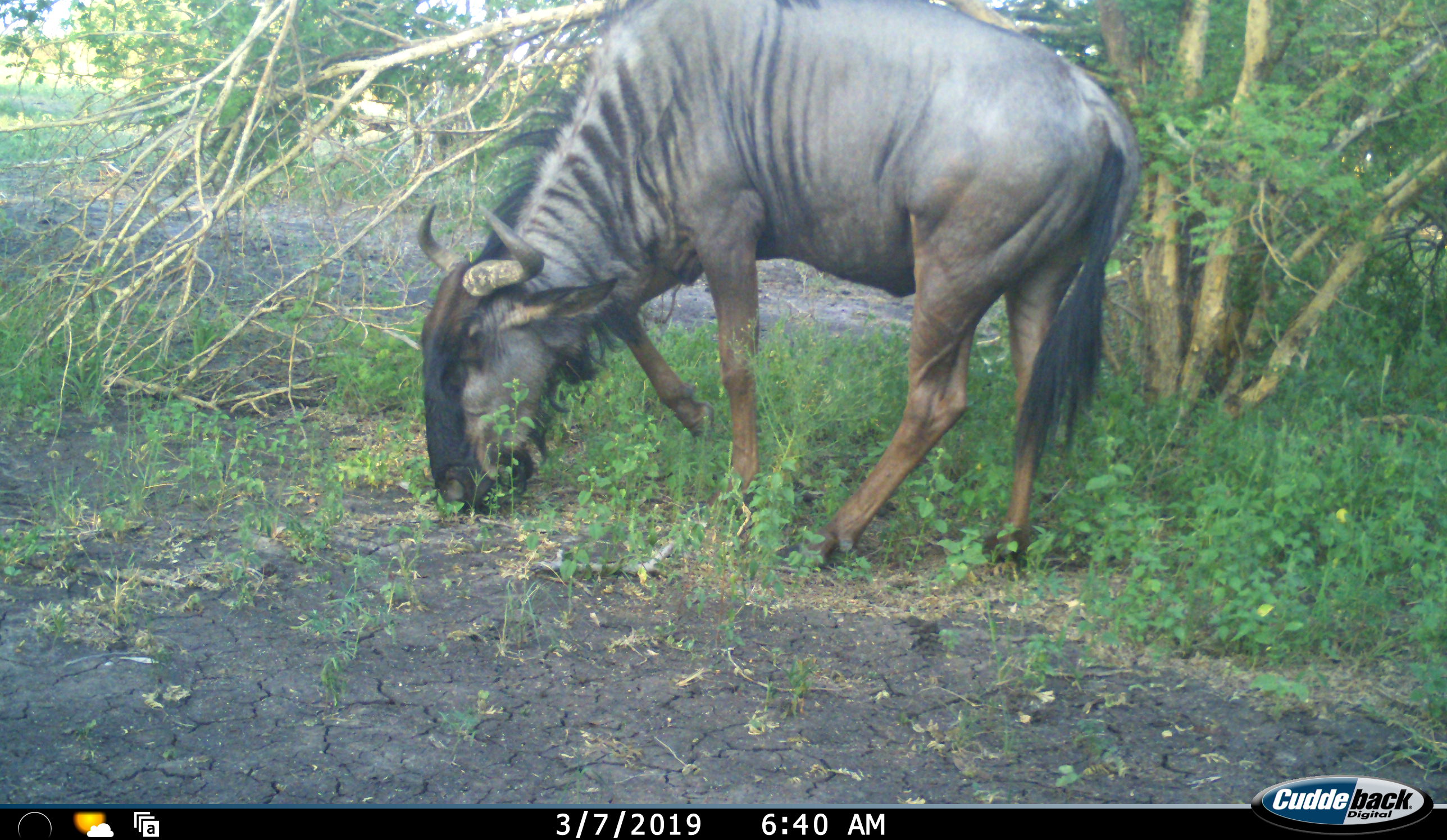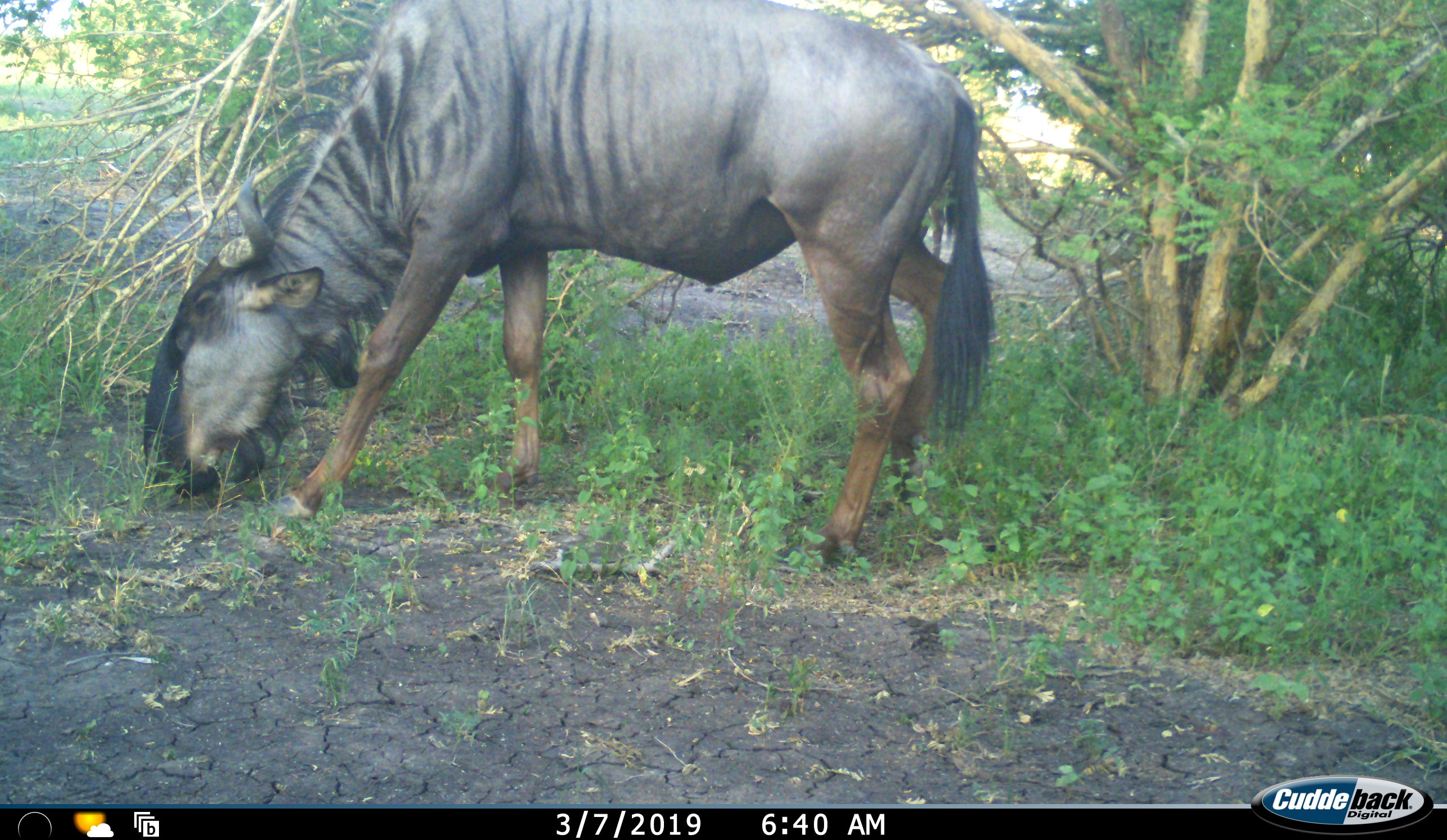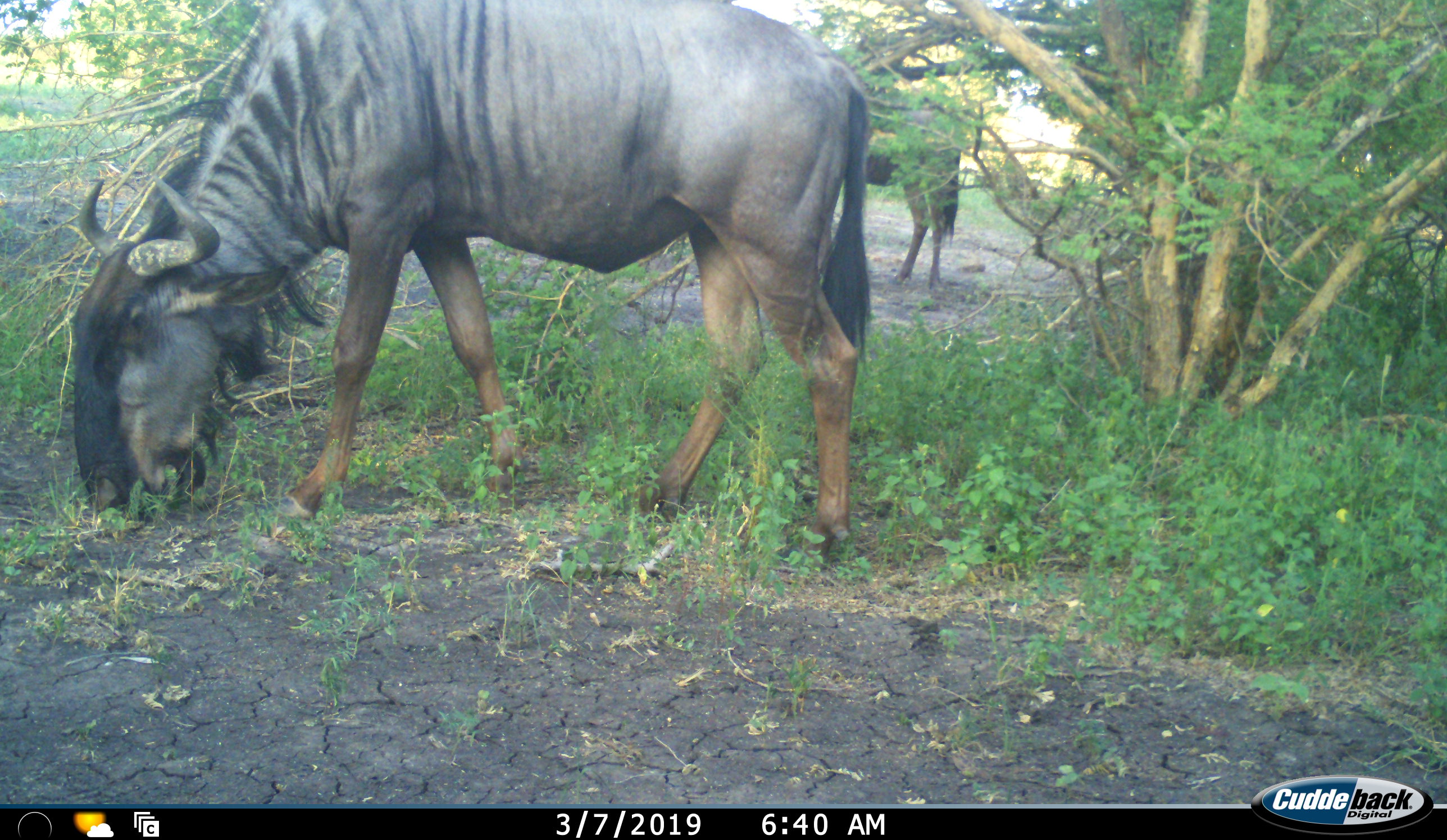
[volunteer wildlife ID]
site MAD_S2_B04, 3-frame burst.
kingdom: Animalia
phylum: Chordata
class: Mammalia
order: Artiodactyla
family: Bovidae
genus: Connochaetes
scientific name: Connochaetes taurinus taurinus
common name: blue wildebeest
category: wildebeestblue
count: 1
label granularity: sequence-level